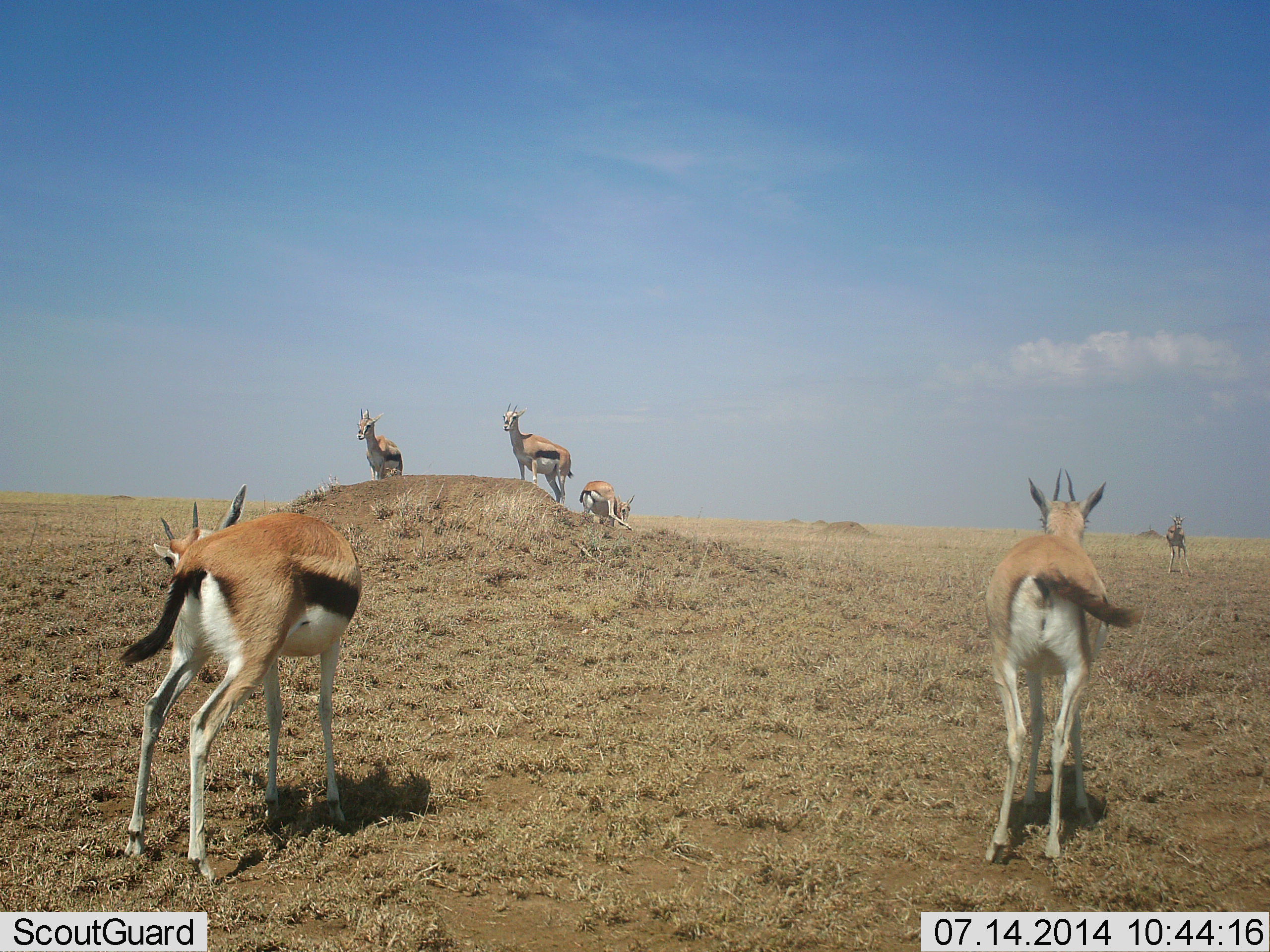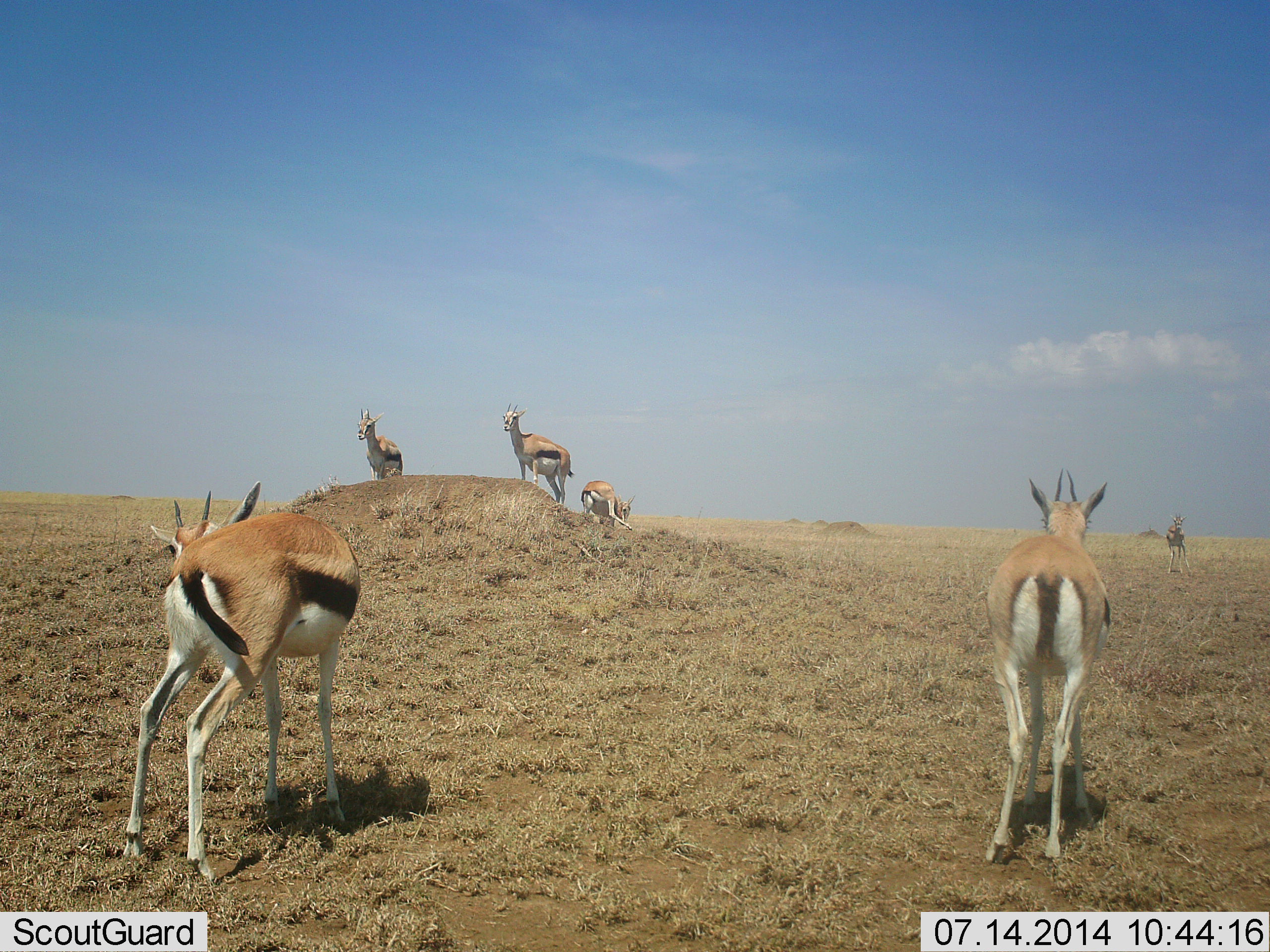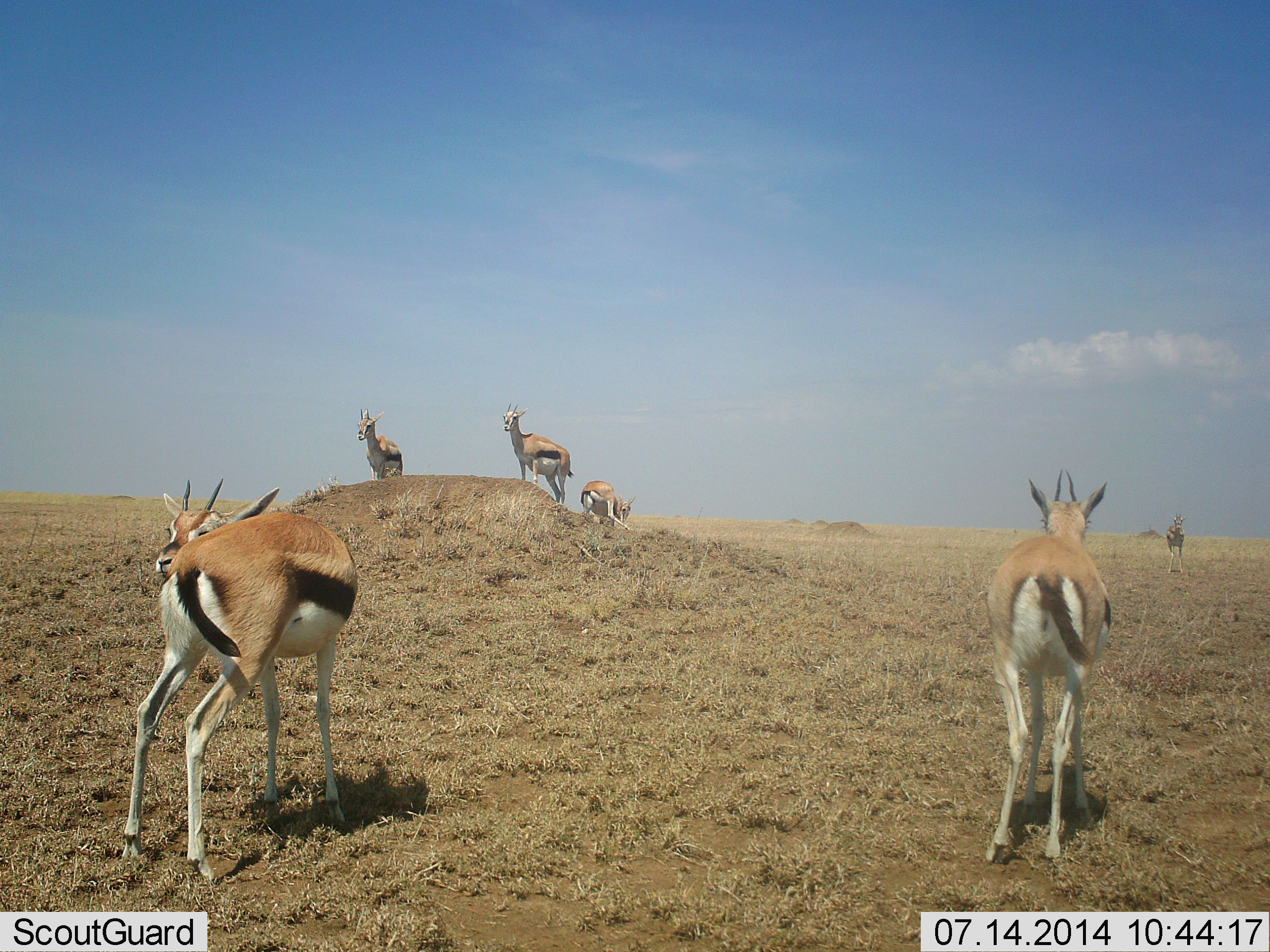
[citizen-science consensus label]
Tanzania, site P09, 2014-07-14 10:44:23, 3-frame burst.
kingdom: Animalia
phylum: Chordata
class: Mammalia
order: Artiodactyla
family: Bovidae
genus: Eudorcas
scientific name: Eudorcas thomsonii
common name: thomson's gazelle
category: gazellethomsons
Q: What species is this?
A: Gazellethomsons (thomson's gazelle) (Eudorcas thomsonii).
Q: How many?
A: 6.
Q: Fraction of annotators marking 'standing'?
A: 100%.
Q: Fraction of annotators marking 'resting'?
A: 10%.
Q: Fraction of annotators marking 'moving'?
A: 10%.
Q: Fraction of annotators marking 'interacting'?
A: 0%.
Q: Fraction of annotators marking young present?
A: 0%.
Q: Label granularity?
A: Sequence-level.